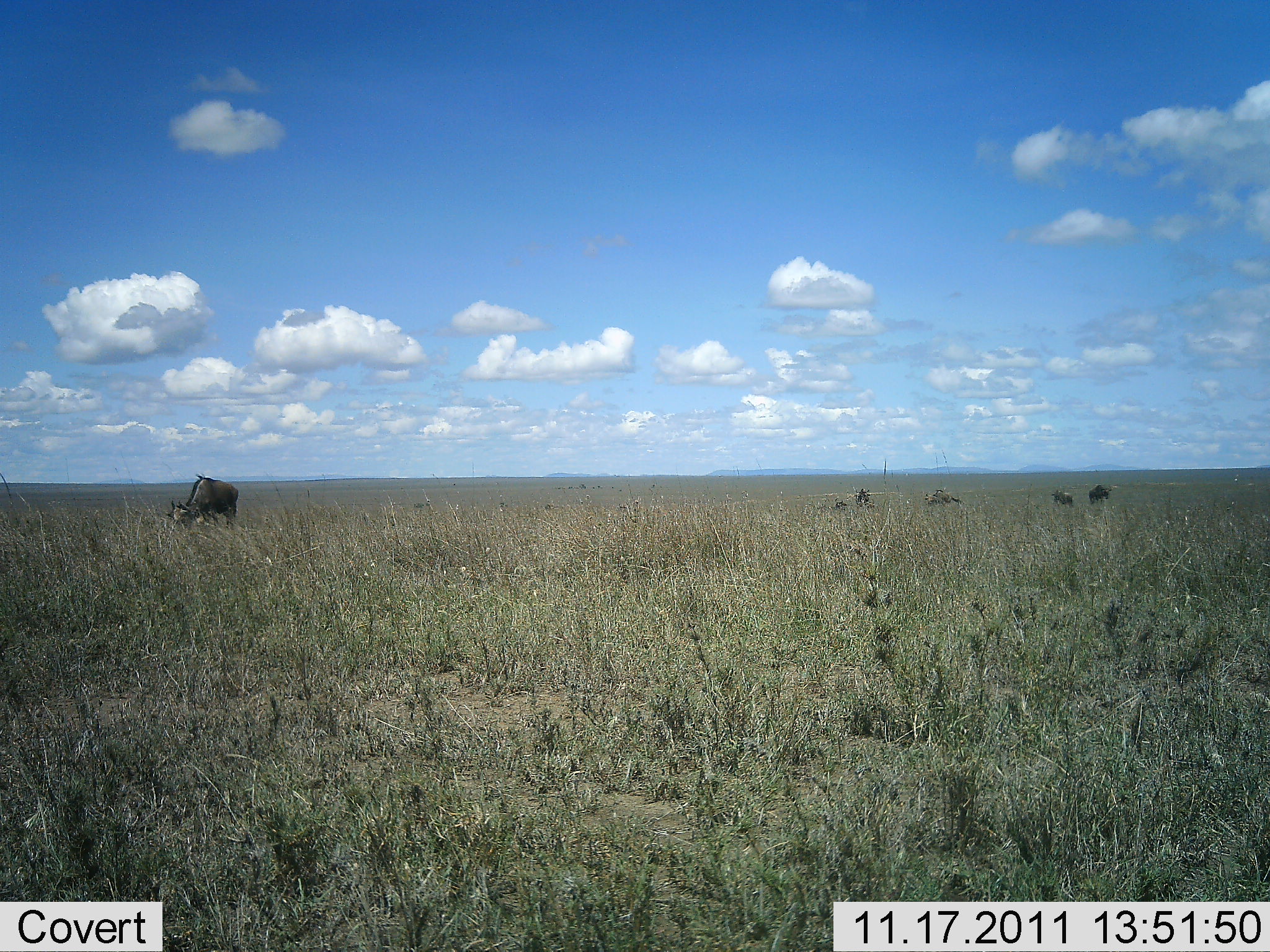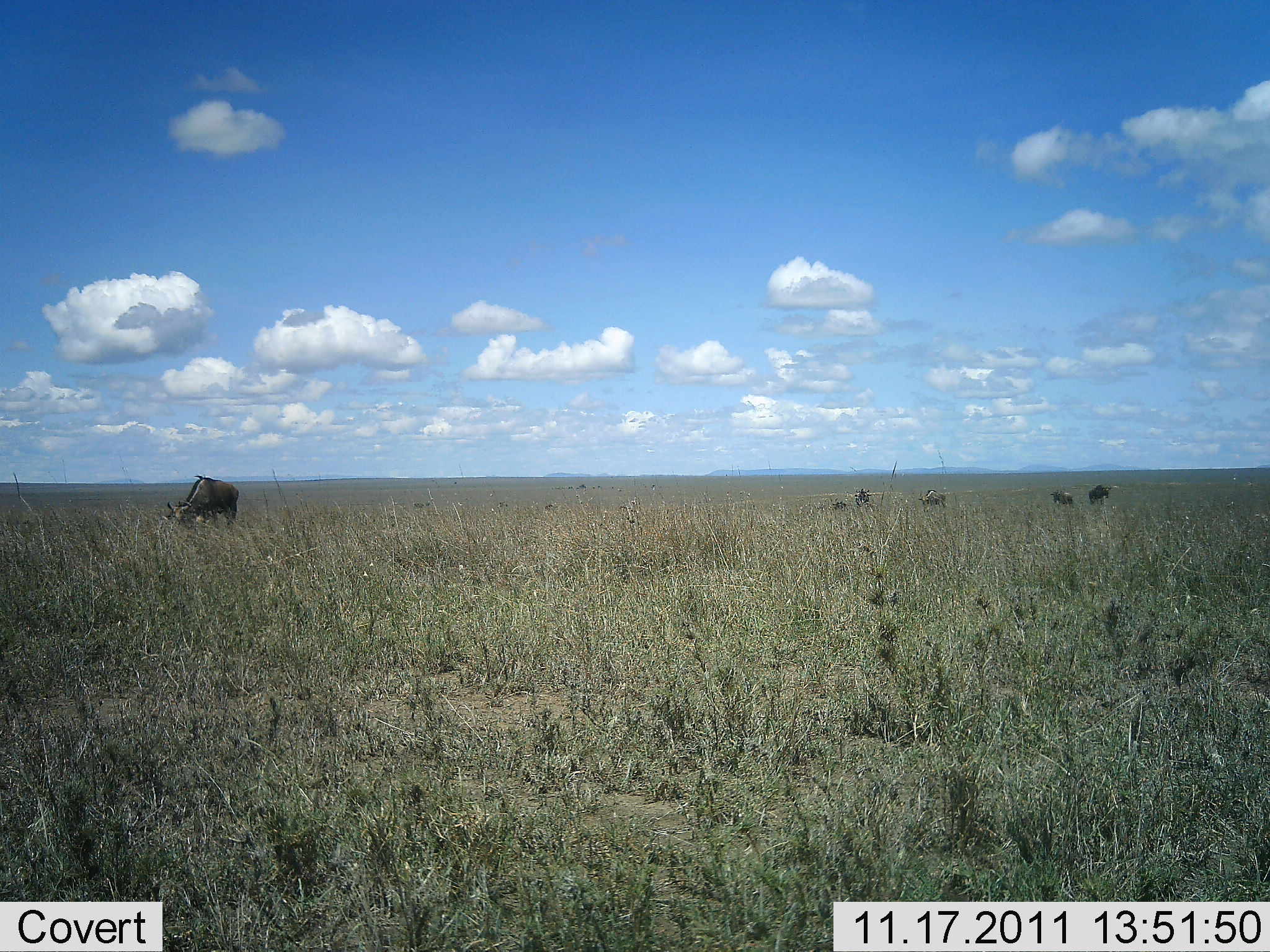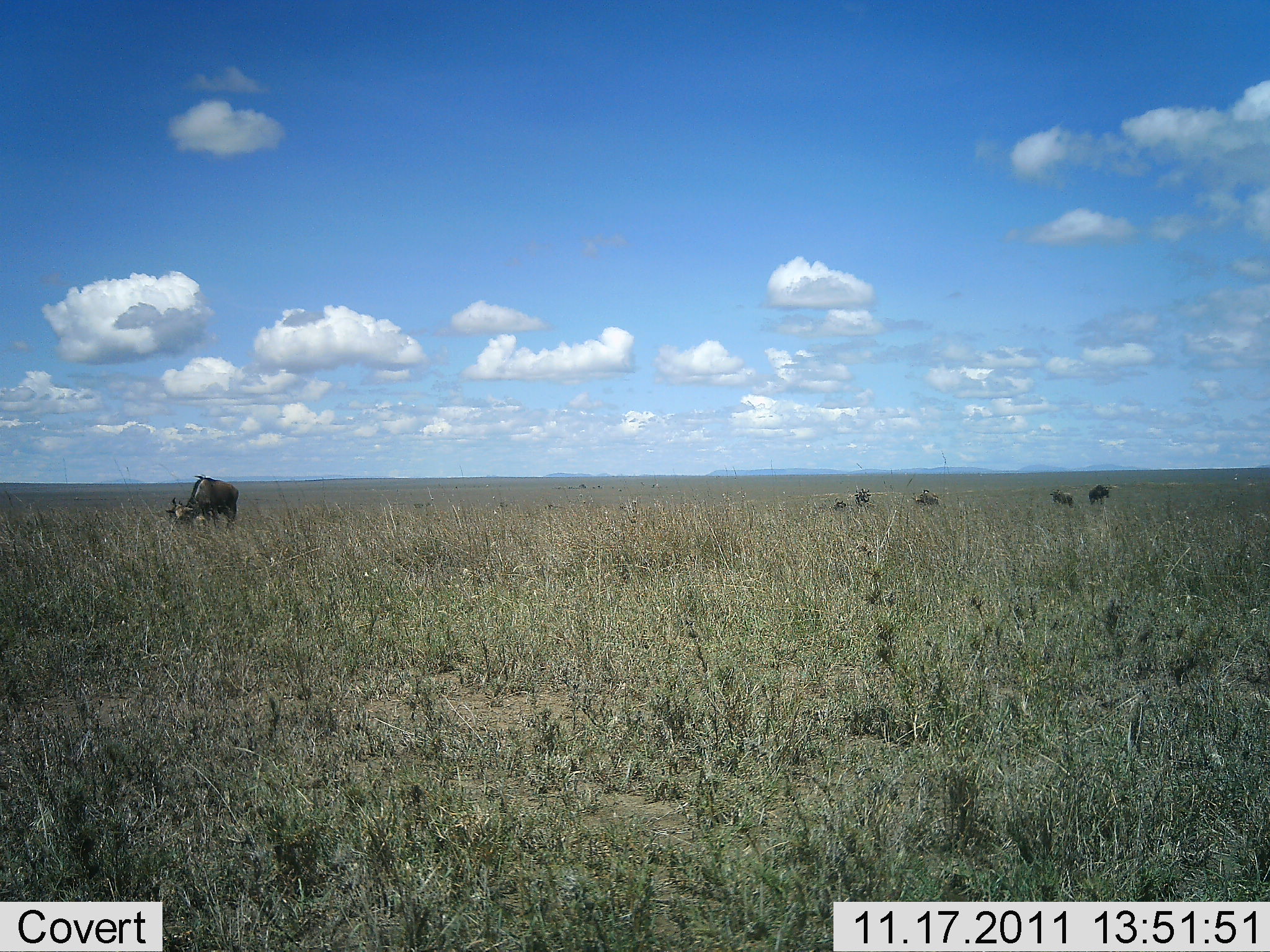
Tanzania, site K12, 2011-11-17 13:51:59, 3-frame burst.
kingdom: Animalia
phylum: Chordata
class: Mammalia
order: Artiodactyla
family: Bovidae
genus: Connochaetes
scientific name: Connochaetes taurinus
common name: blue wildebeest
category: wildebeest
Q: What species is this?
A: Wildebeest (blue wildebeest) (Connochaetes taurinus).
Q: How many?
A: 6.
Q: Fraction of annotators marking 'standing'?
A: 36%.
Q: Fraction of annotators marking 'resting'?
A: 9%.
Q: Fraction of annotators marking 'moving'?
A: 18%.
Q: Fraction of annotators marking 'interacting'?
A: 0%.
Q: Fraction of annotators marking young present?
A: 0%.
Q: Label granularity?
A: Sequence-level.